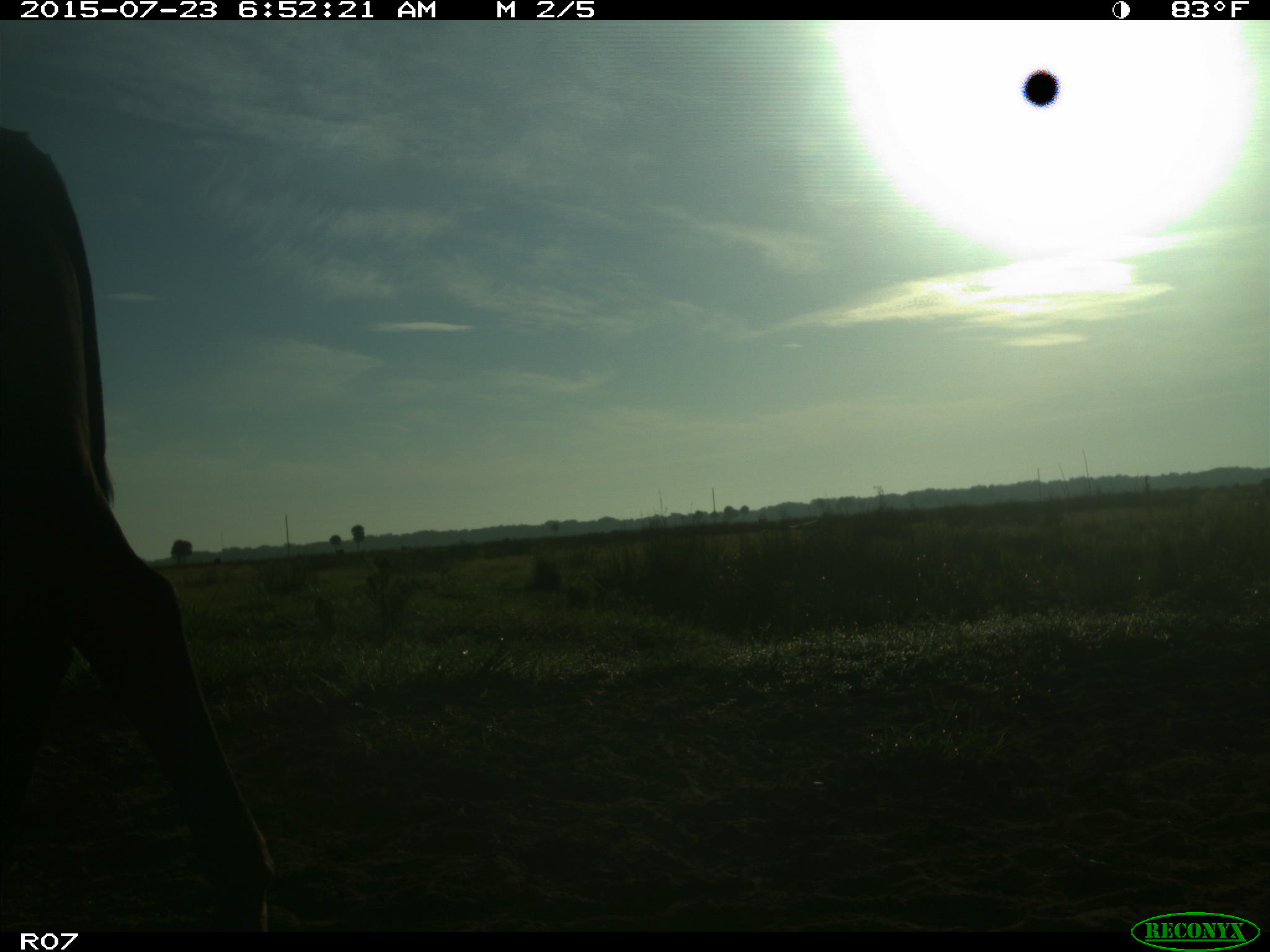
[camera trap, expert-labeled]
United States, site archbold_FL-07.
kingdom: Animalia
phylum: Chordata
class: Mammalia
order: Artiodactyla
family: Bovidae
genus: Bos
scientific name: Bos taurus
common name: domestic cow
Bos taurus (domestic cow).